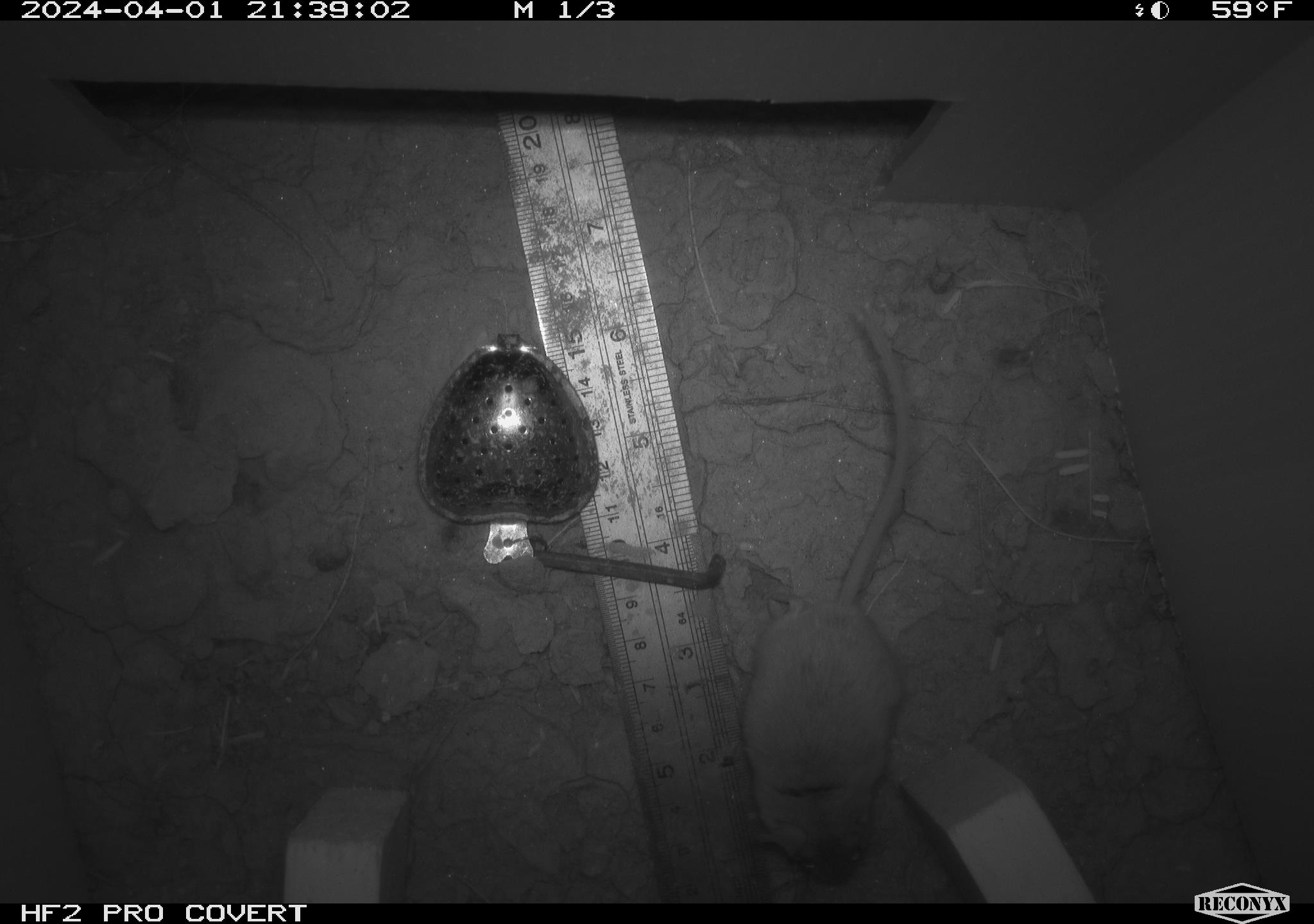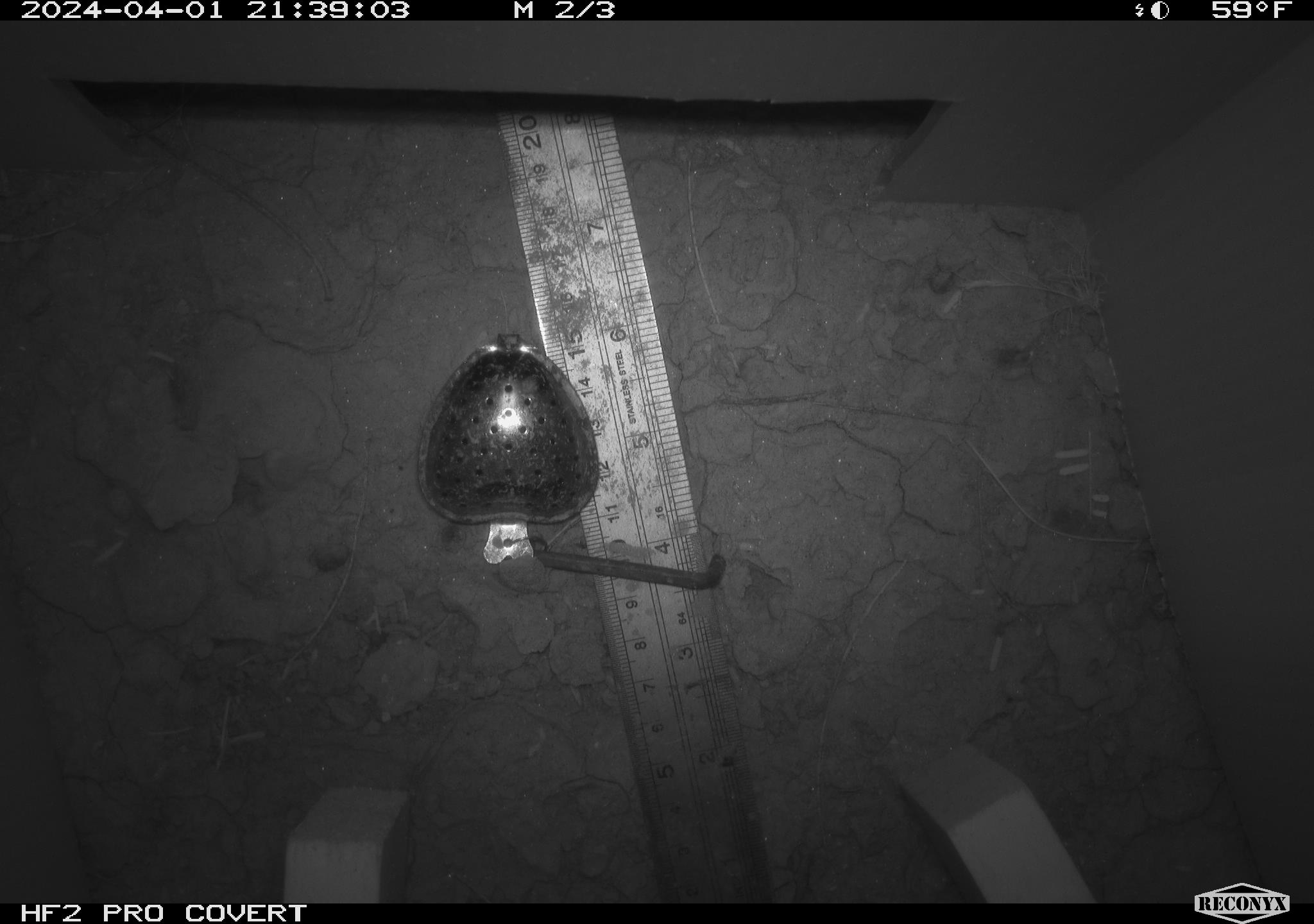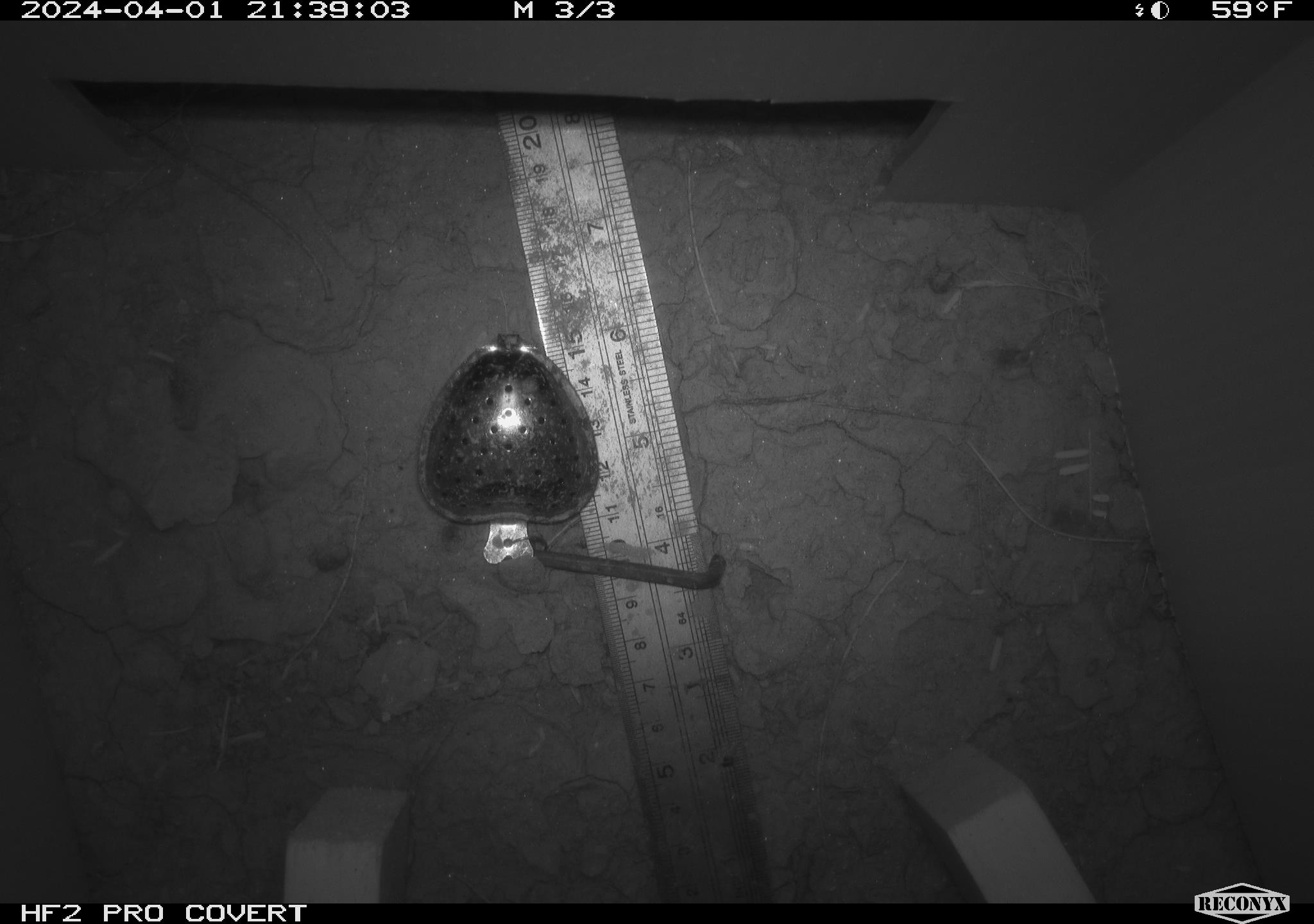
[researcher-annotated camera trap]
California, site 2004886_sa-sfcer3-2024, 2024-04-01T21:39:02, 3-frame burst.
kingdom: Animalia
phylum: Chordata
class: Mammalia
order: Rodentia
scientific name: Rodentia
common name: mouse species